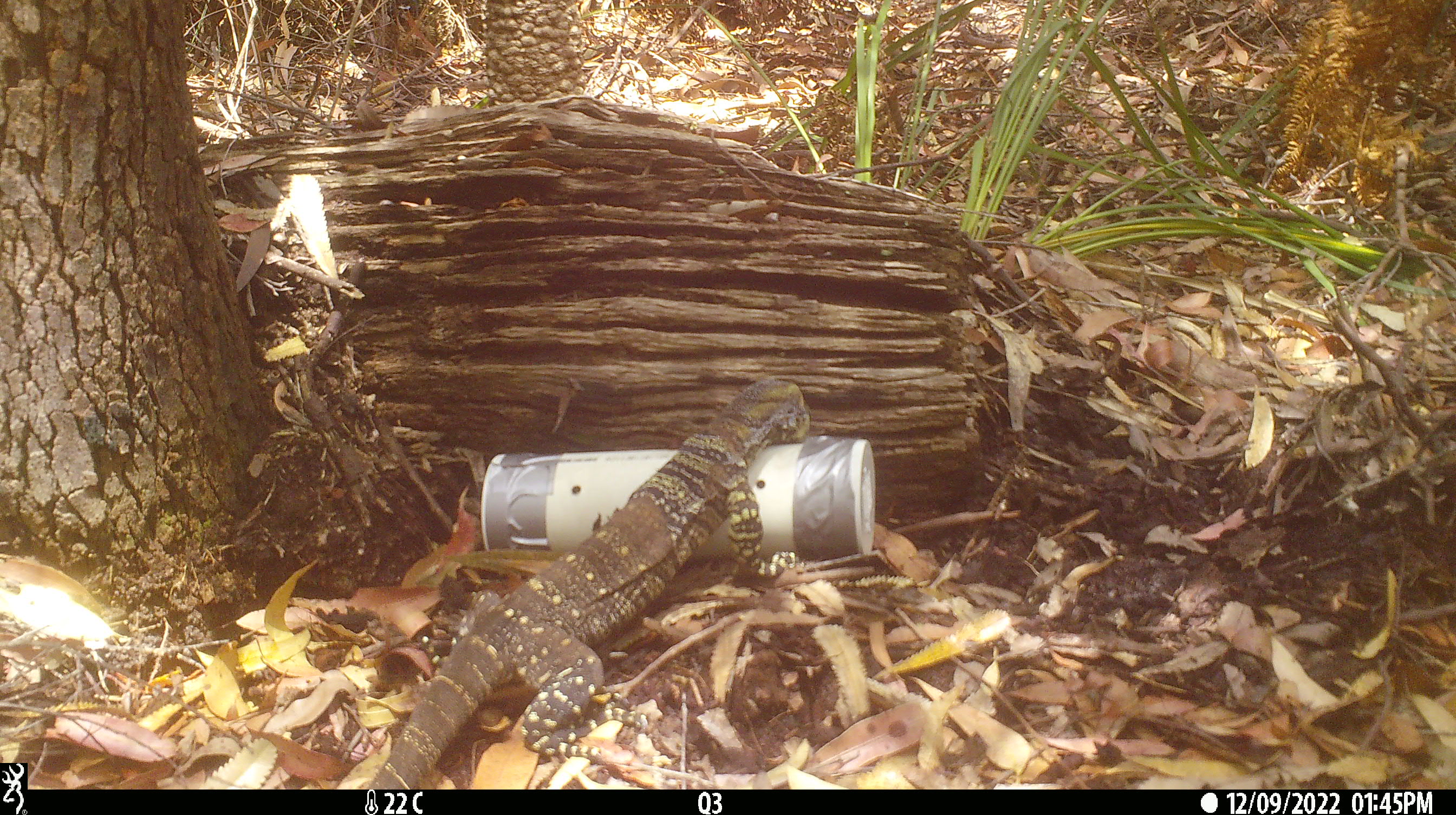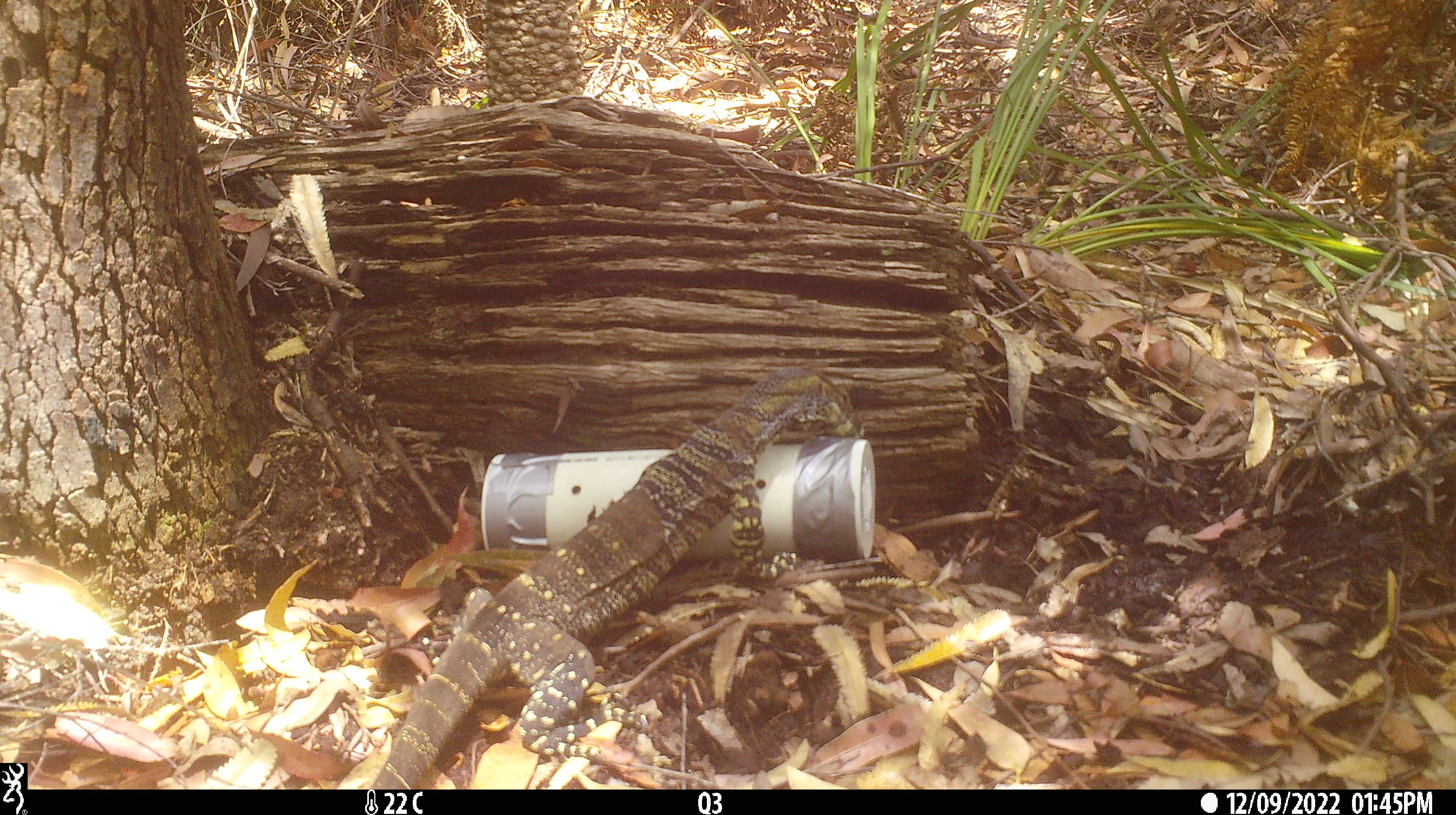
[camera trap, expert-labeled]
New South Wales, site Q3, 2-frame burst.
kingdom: Animalia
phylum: Chordata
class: Reptilia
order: Squamata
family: Varanidae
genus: Varanus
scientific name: Varanus varius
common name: lace monitor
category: goanna